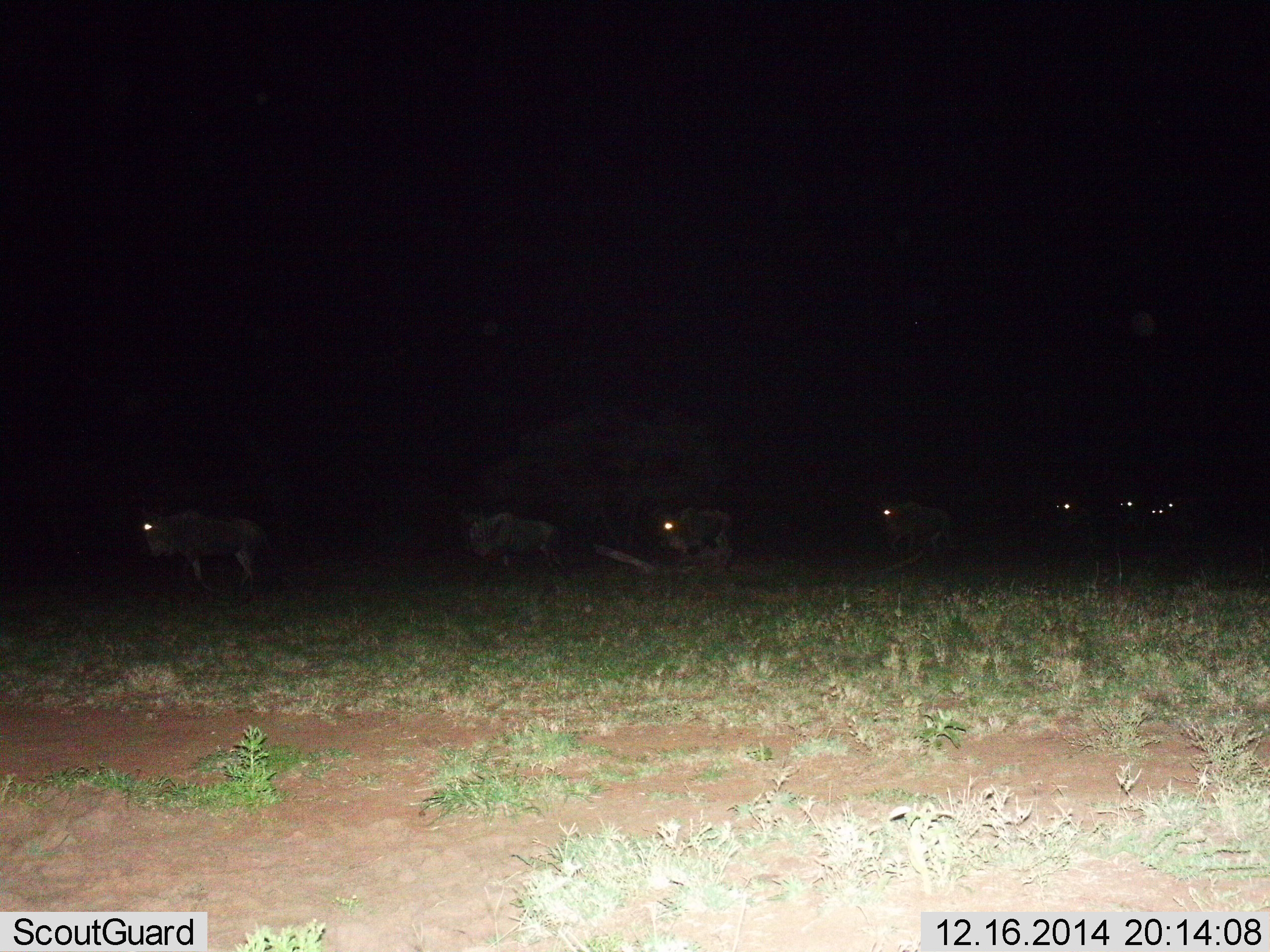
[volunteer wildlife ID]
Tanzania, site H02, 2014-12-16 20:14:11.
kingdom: Animalia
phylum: Chordata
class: Mammalia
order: Artiodactyla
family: Bovidae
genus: Connochaetes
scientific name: Connochaetes taurinus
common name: blue wildebeest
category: wildebeest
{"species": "wildebeest (blue wildebeest) (Connochaetes taurinus)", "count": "8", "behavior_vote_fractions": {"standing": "20%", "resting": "0%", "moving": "90%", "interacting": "0%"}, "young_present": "0%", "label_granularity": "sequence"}